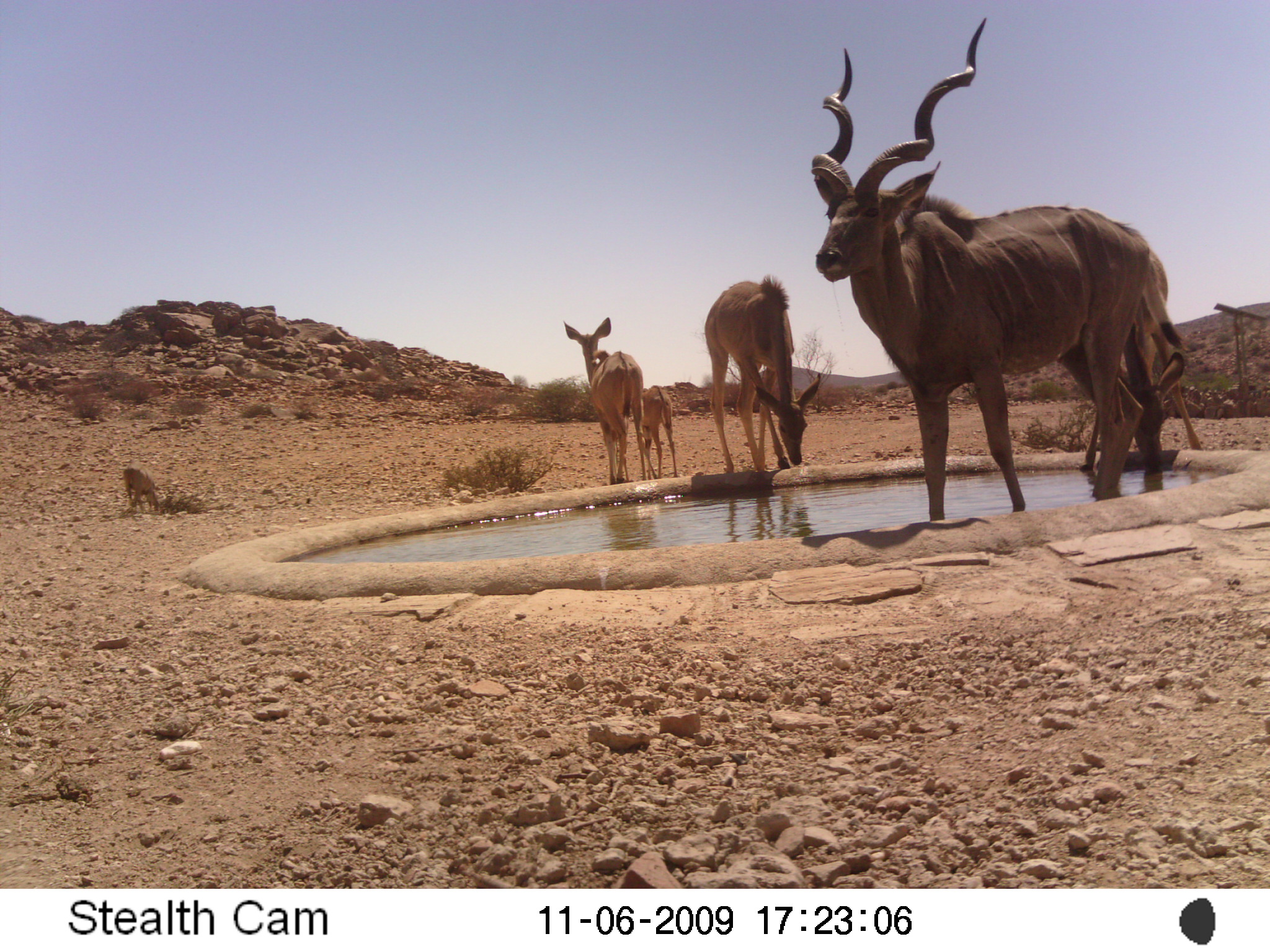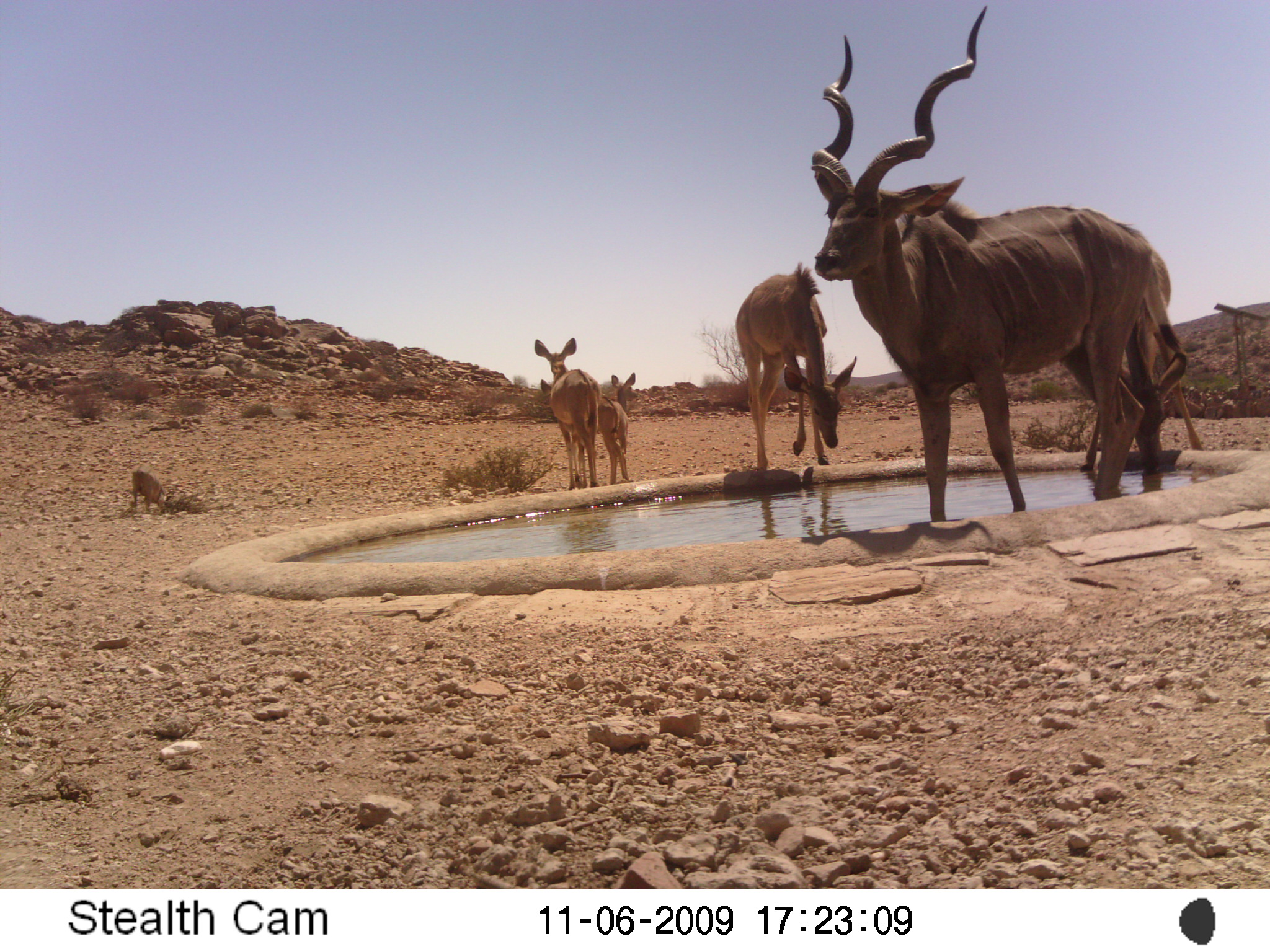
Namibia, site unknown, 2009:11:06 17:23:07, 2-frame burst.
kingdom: Animalia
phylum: Chordata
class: Mammalia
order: Artiodactyla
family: Bovidae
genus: Tragelaphus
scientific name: Tragelaphus strepsiceros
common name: greater kudu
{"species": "Tragelaphus strepsiceros (greater kudu)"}